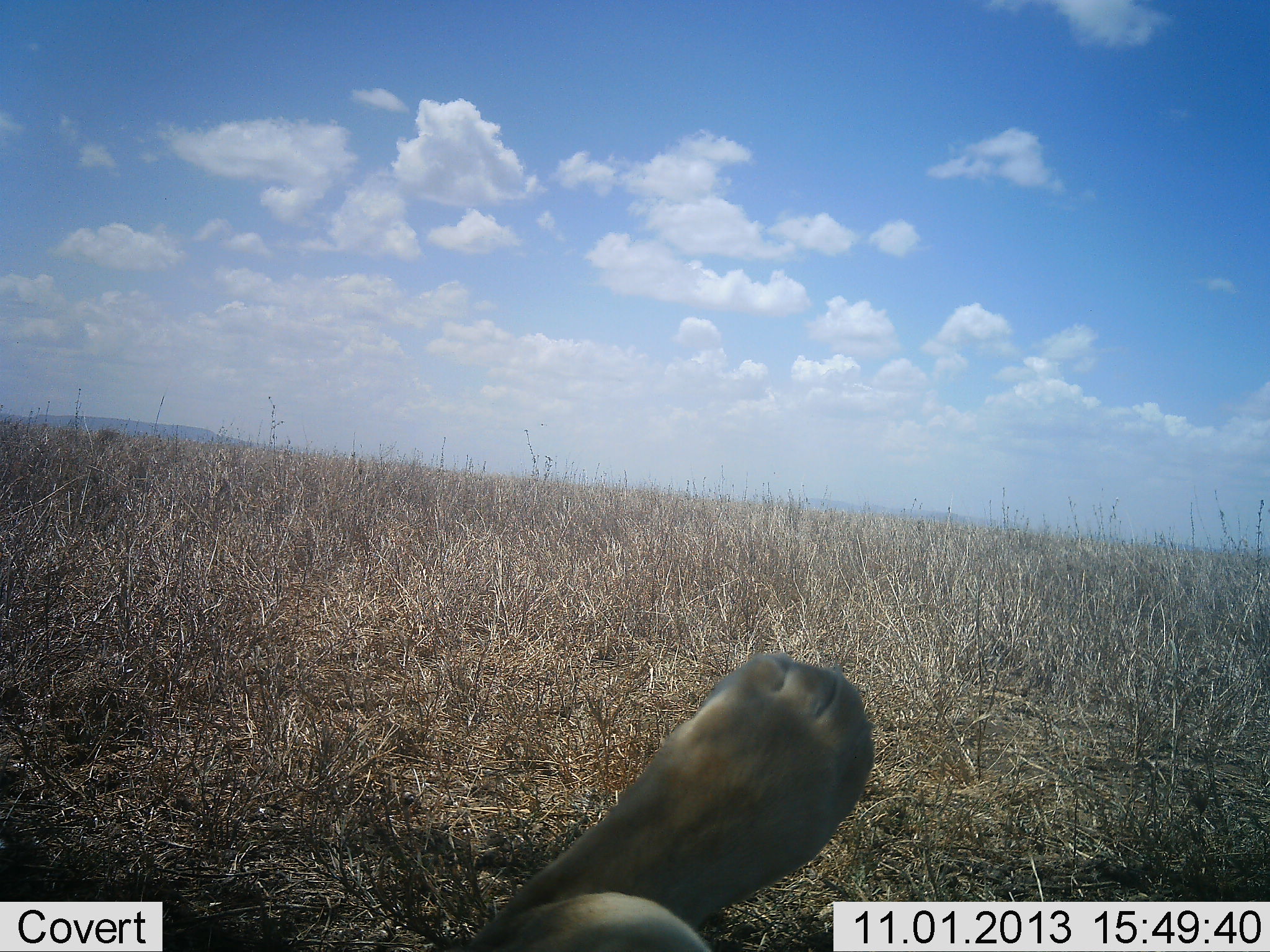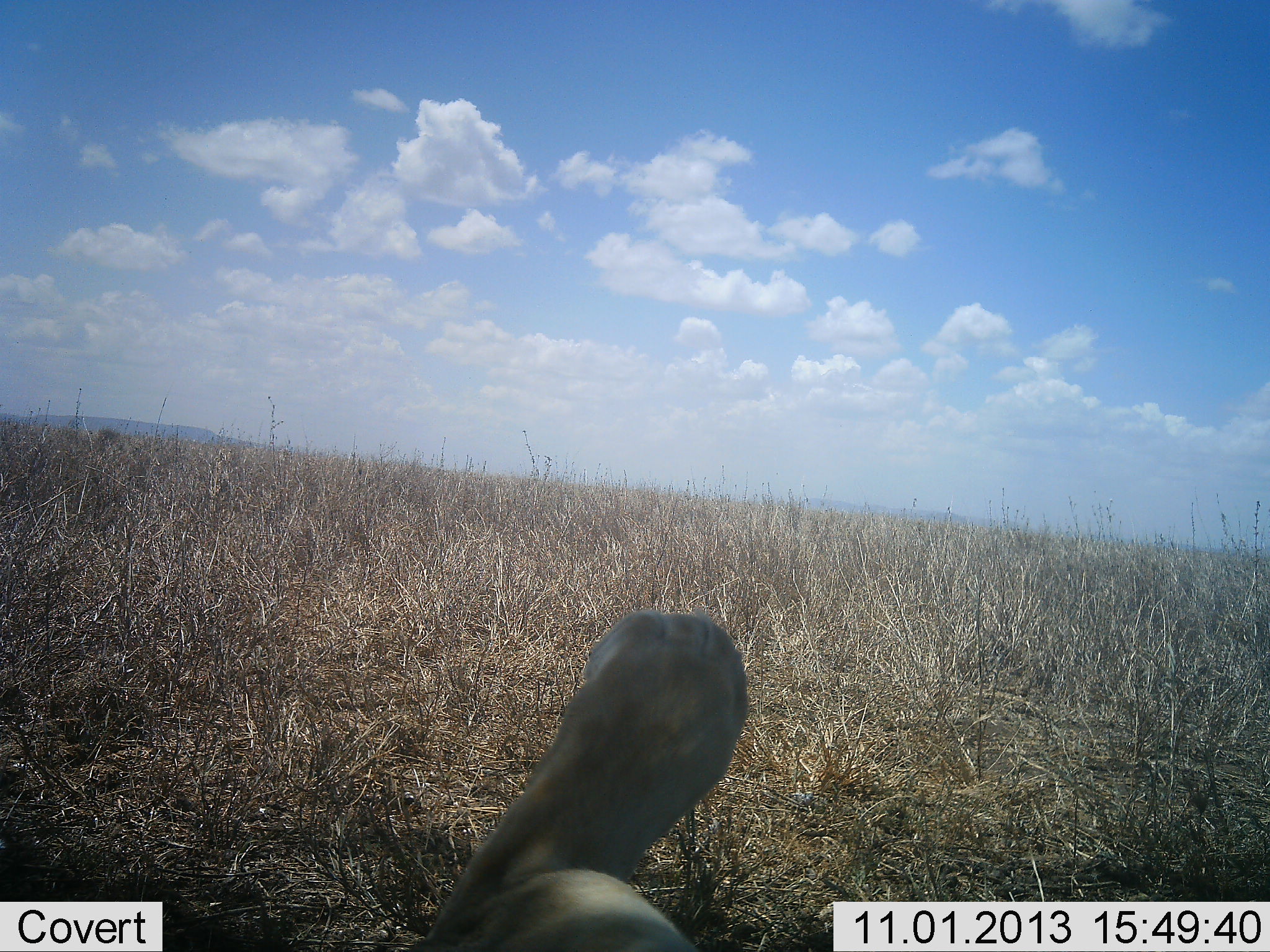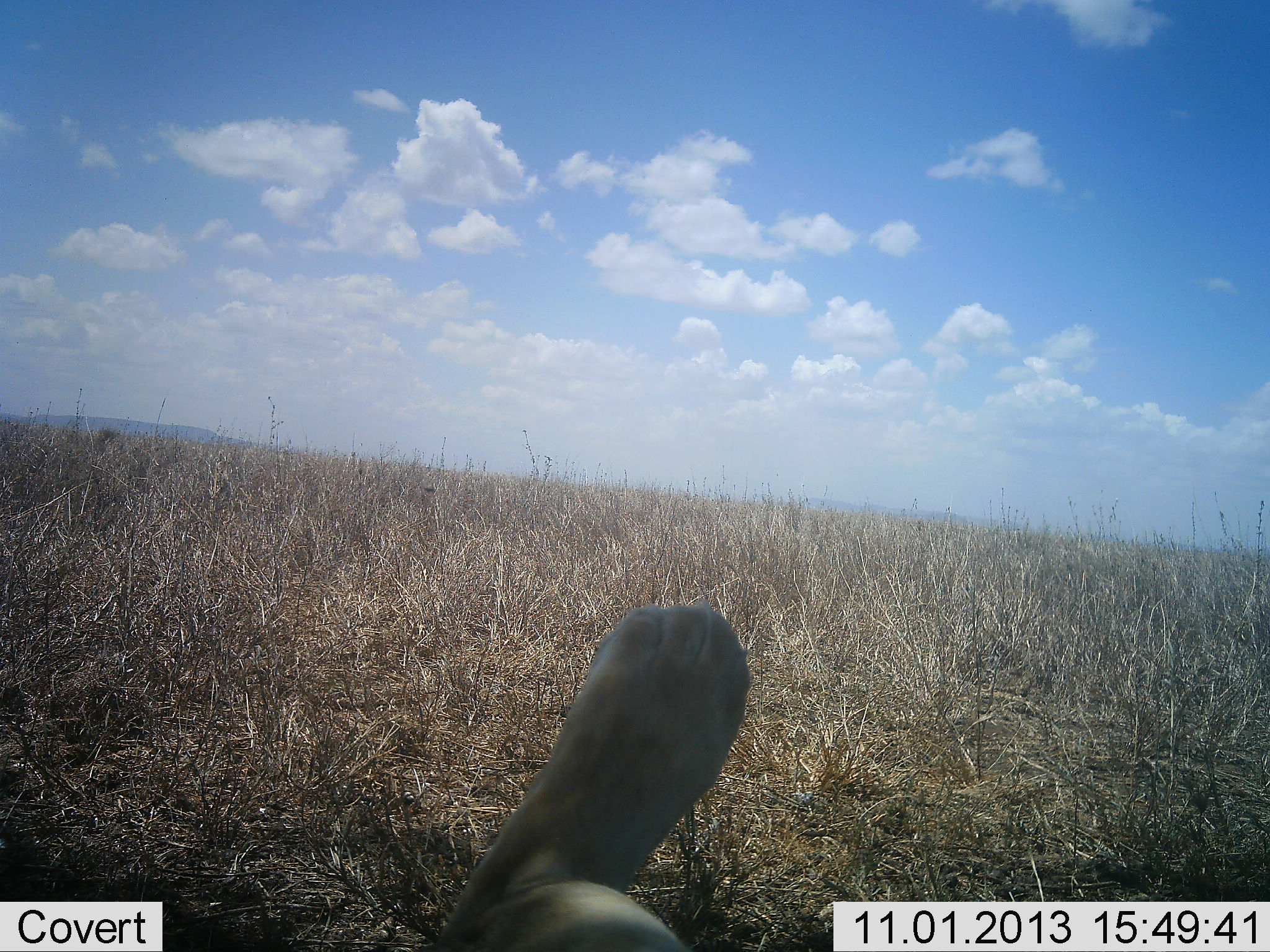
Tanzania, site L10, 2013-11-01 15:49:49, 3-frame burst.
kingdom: Animalia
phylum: Chordata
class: Mammalia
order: Carnivora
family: Felidae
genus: Panthera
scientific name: Panthera leo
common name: lion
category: lionfemale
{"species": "lionfemale (lion) (Panthera leo)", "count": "1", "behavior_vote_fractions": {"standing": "0%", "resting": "92%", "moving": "0%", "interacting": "8%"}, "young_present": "0%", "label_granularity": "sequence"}